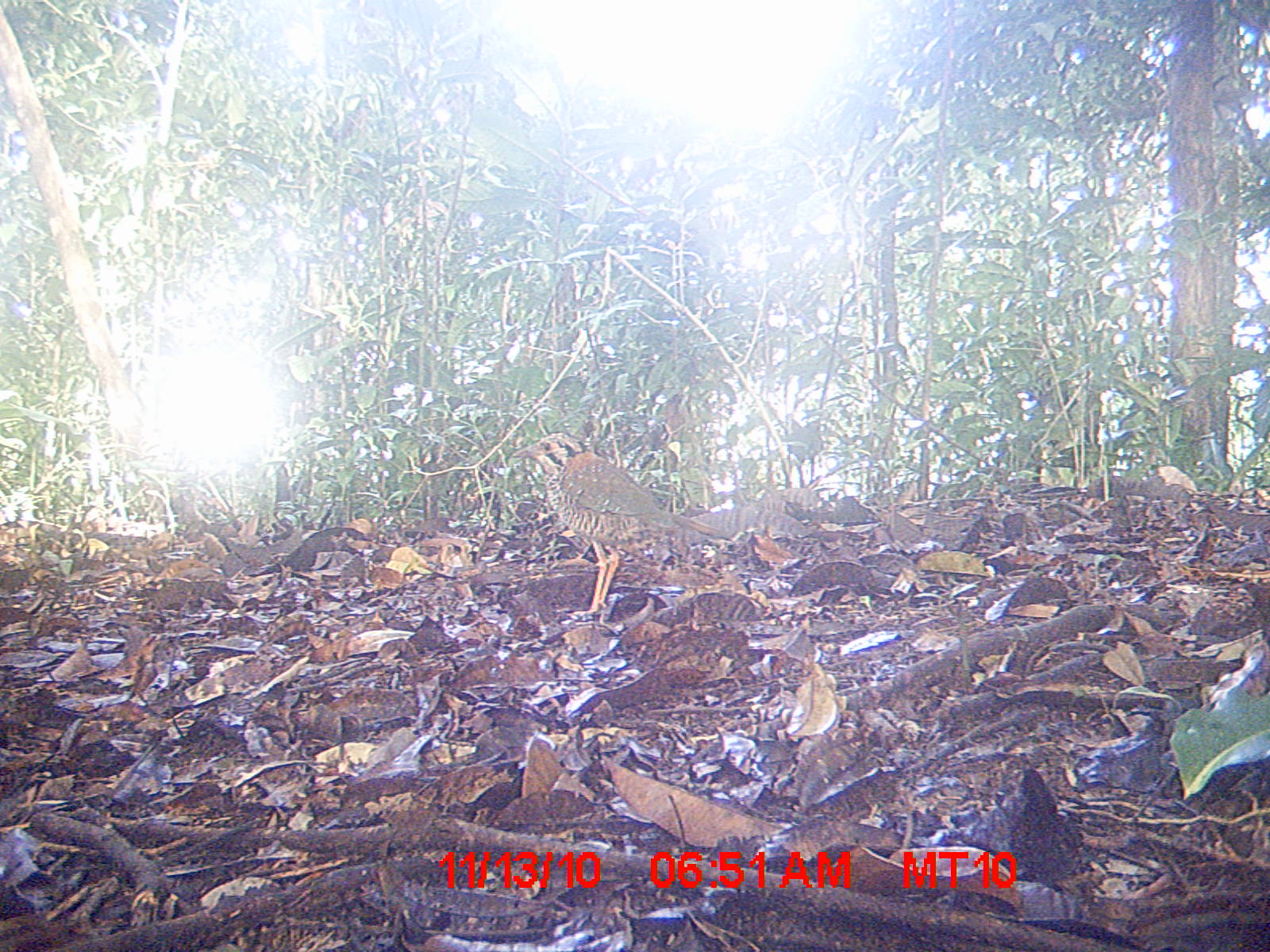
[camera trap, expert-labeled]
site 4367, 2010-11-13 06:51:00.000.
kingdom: Animalia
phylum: Chordata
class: Aves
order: Coraciiformes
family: Brachypteraciidae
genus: Brachypteracias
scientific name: Brachypteracias squamiger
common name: scaly ground-roller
Brachypteracias squamiger (scaly ground-roller), count 1.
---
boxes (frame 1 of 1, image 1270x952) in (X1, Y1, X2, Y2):
brachypteracias squamiger: (510, 430, 735, 617)